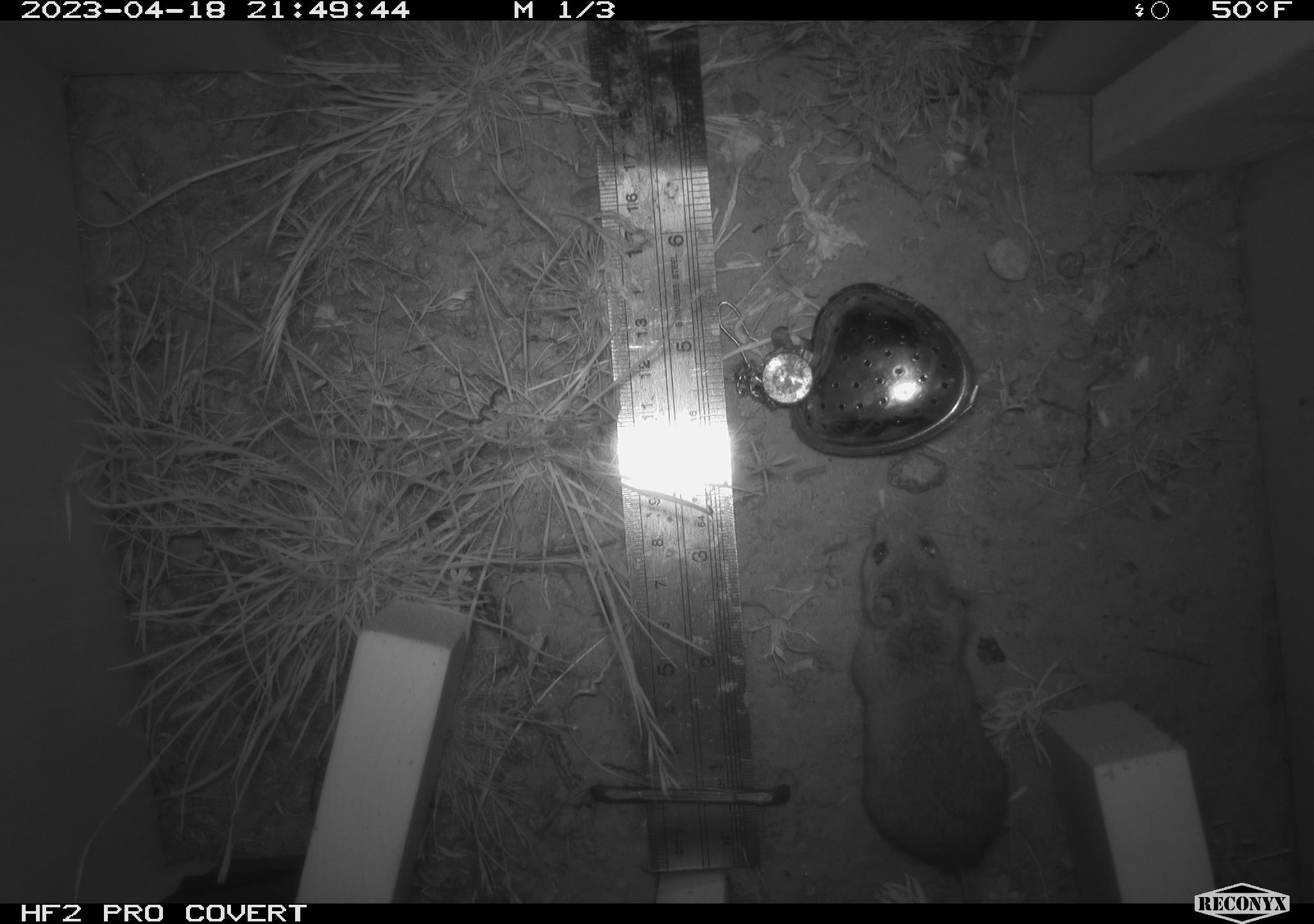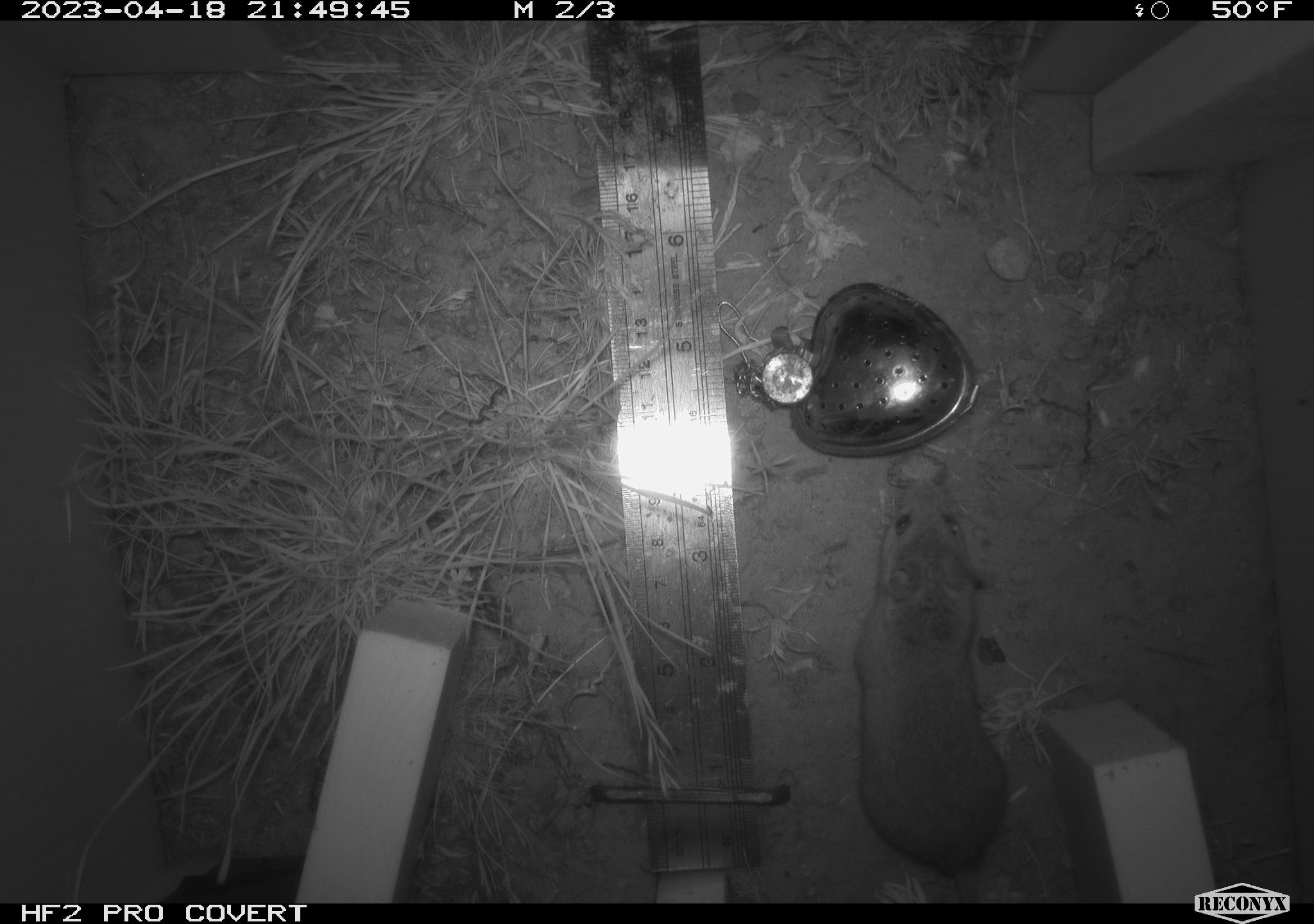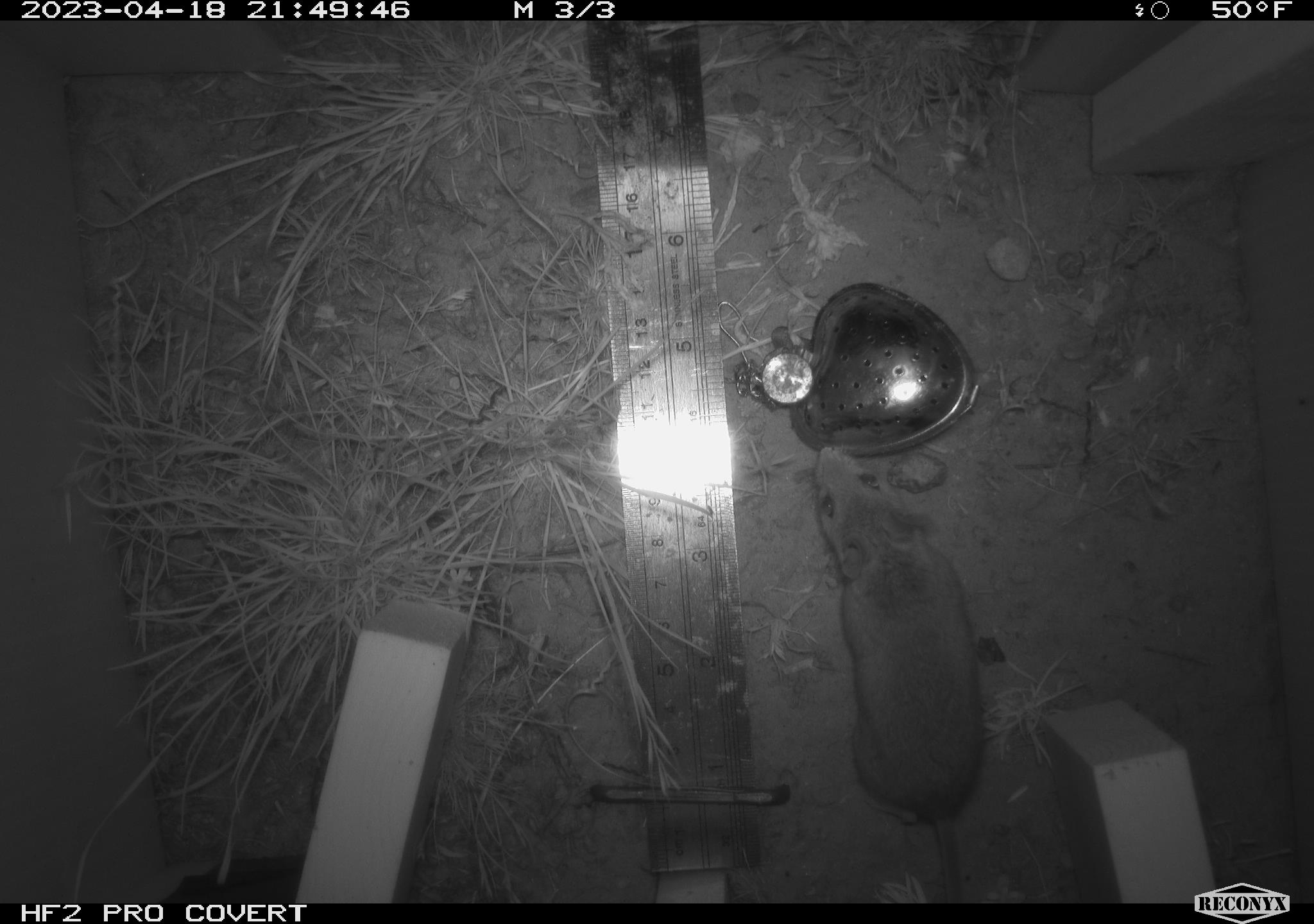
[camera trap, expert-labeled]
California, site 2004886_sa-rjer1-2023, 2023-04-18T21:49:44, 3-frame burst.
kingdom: Animalia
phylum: Chordata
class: Mammalia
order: Rodentia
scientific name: Rodentia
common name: mouse species